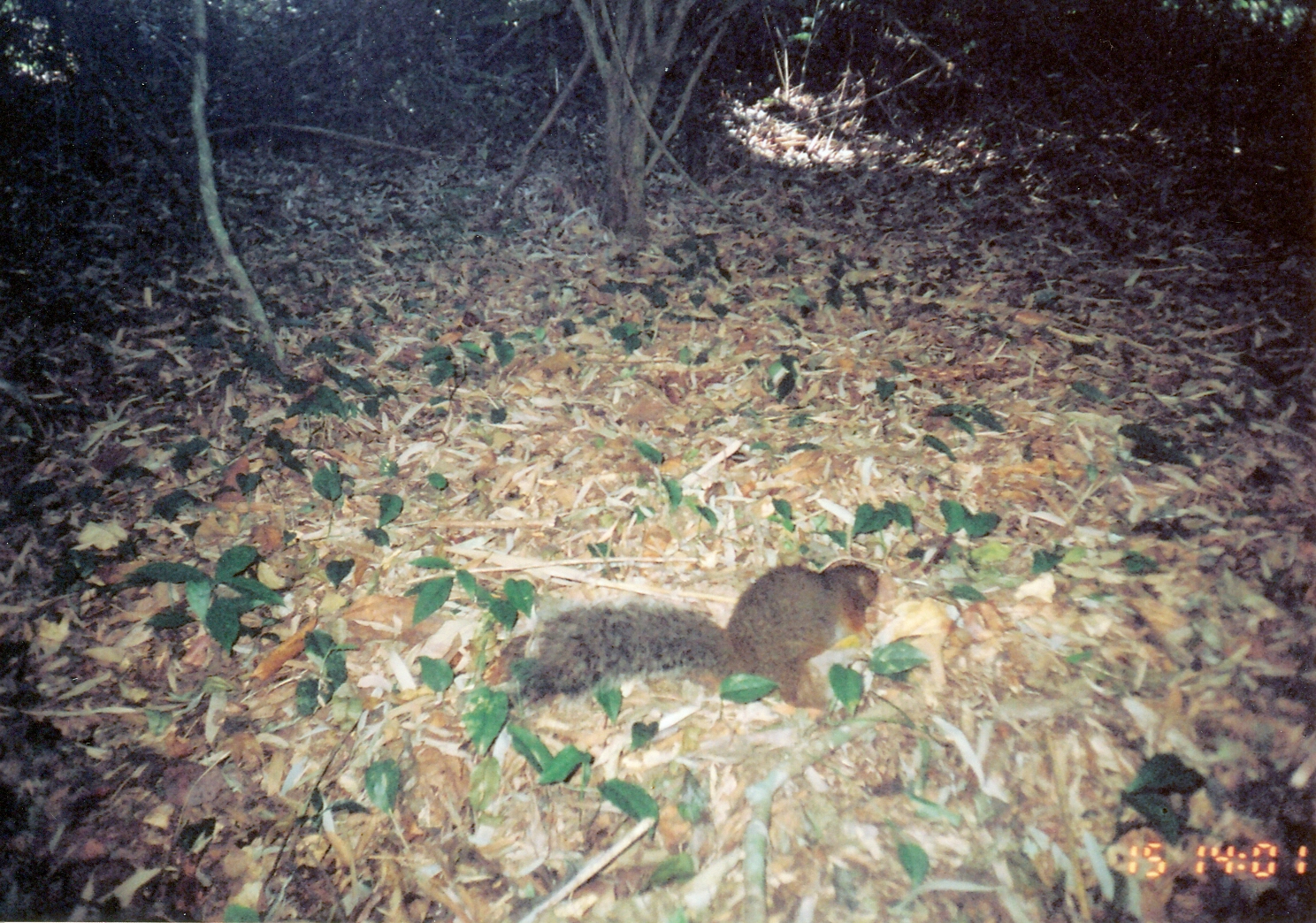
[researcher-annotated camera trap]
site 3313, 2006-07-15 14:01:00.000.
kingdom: Animalia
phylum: Chordata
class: Mammalia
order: Rodentia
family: Sciuridae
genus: Paraxerus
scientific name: Paraxerus vexillarius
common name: swynnerton's bush squirrel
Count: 1.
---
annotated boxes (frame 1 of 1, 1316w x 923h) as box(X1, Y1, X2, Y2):
paraxerus vexillarius: box(502, 559, 882, 718)